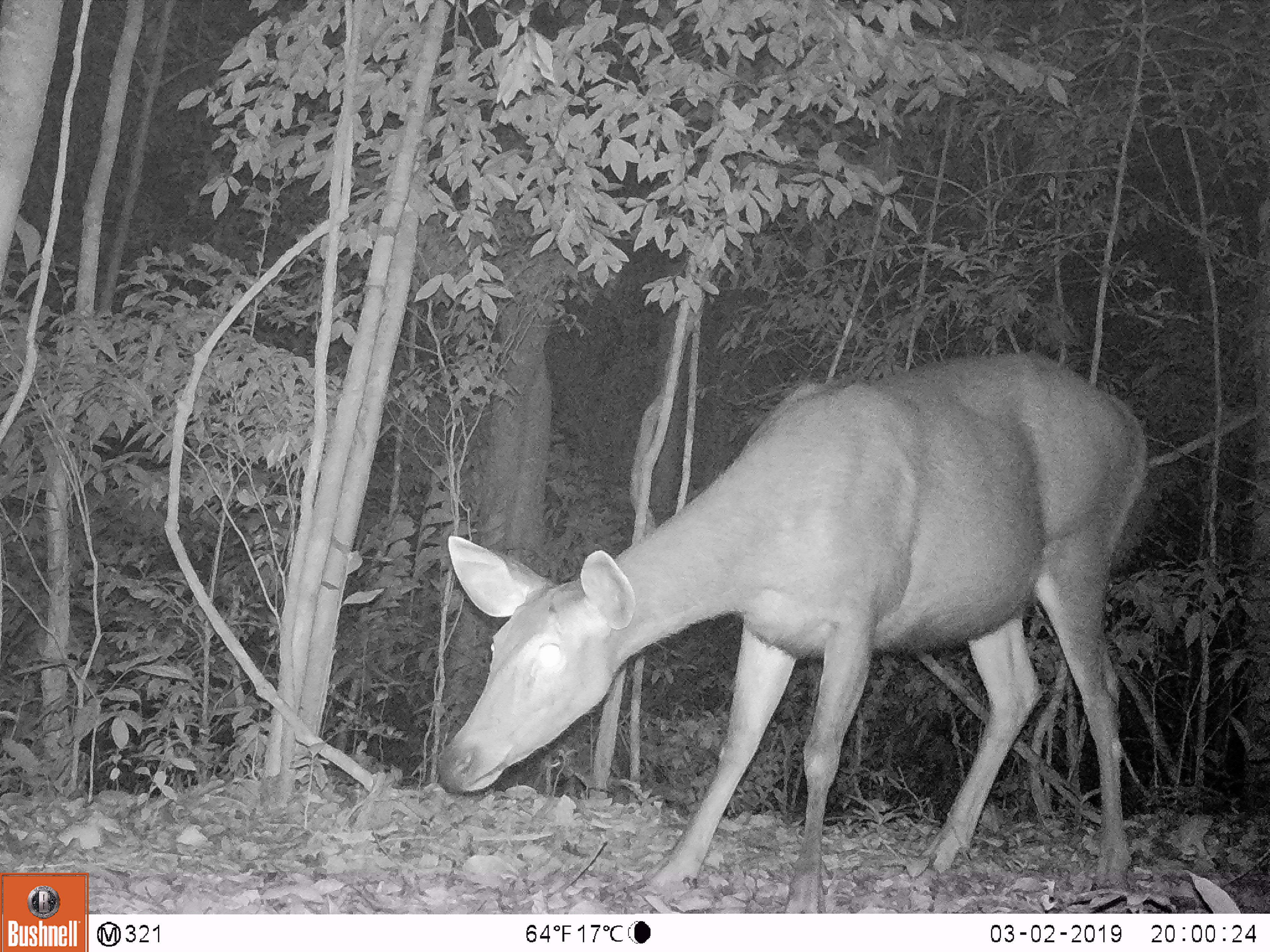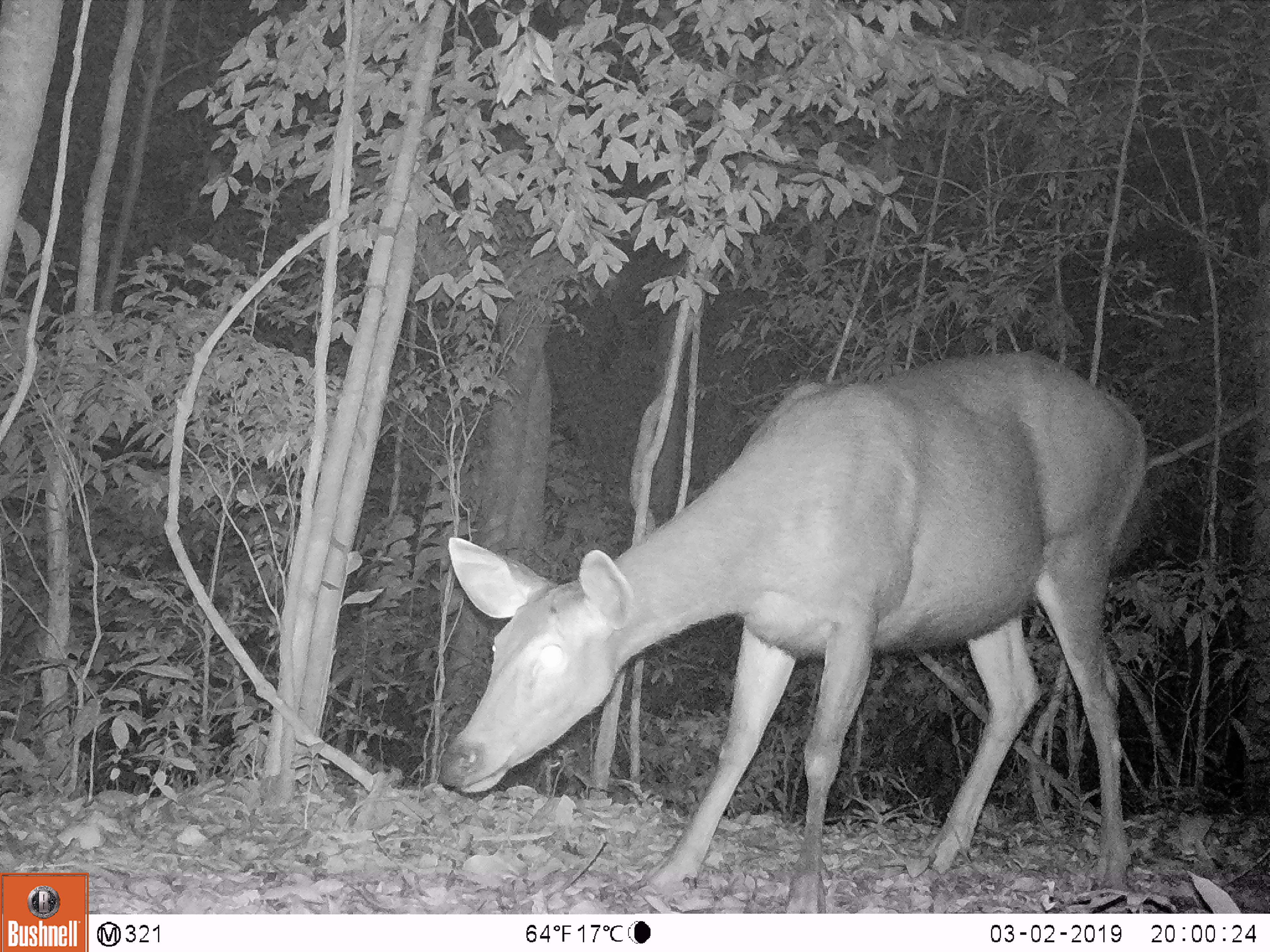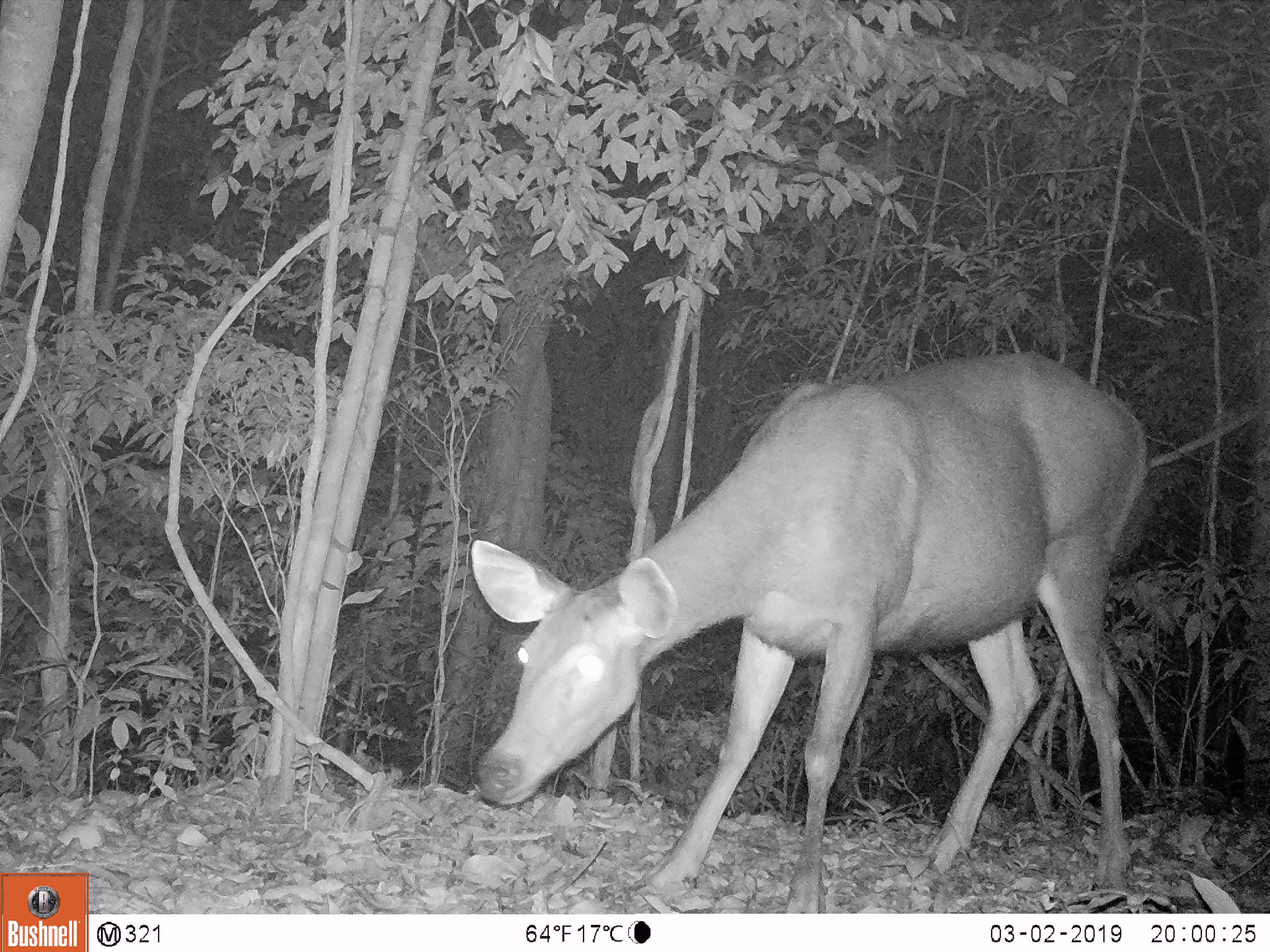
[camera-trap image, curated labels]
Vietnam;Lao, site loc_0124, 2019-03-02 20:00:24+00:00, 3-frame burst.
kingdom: Animalia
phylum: Chordata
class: Mammalia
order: Artiodactyla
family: Cervidae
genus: Rusa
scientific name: Rusa unicolor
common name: sambar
Sambar (Rusa unicolor). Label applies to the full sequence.